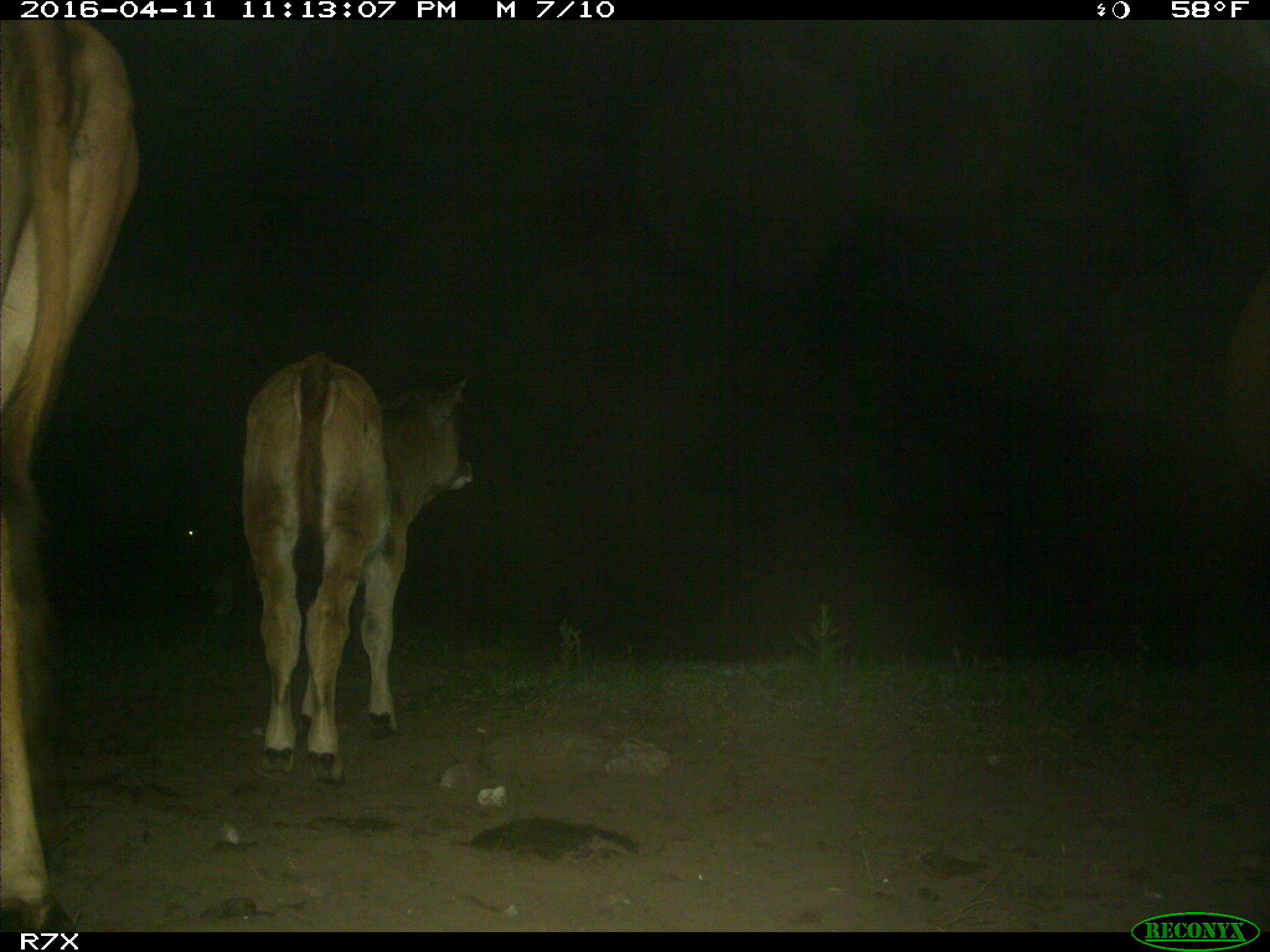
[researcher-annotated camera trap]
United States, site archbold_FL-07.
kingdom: Animalia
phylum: Chordata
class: Mammalia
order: Artiodactyla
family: Bovidae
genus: Bos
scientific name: Bos taurus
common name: domestic cow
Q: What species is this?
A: Bos taurus (domestic cow).